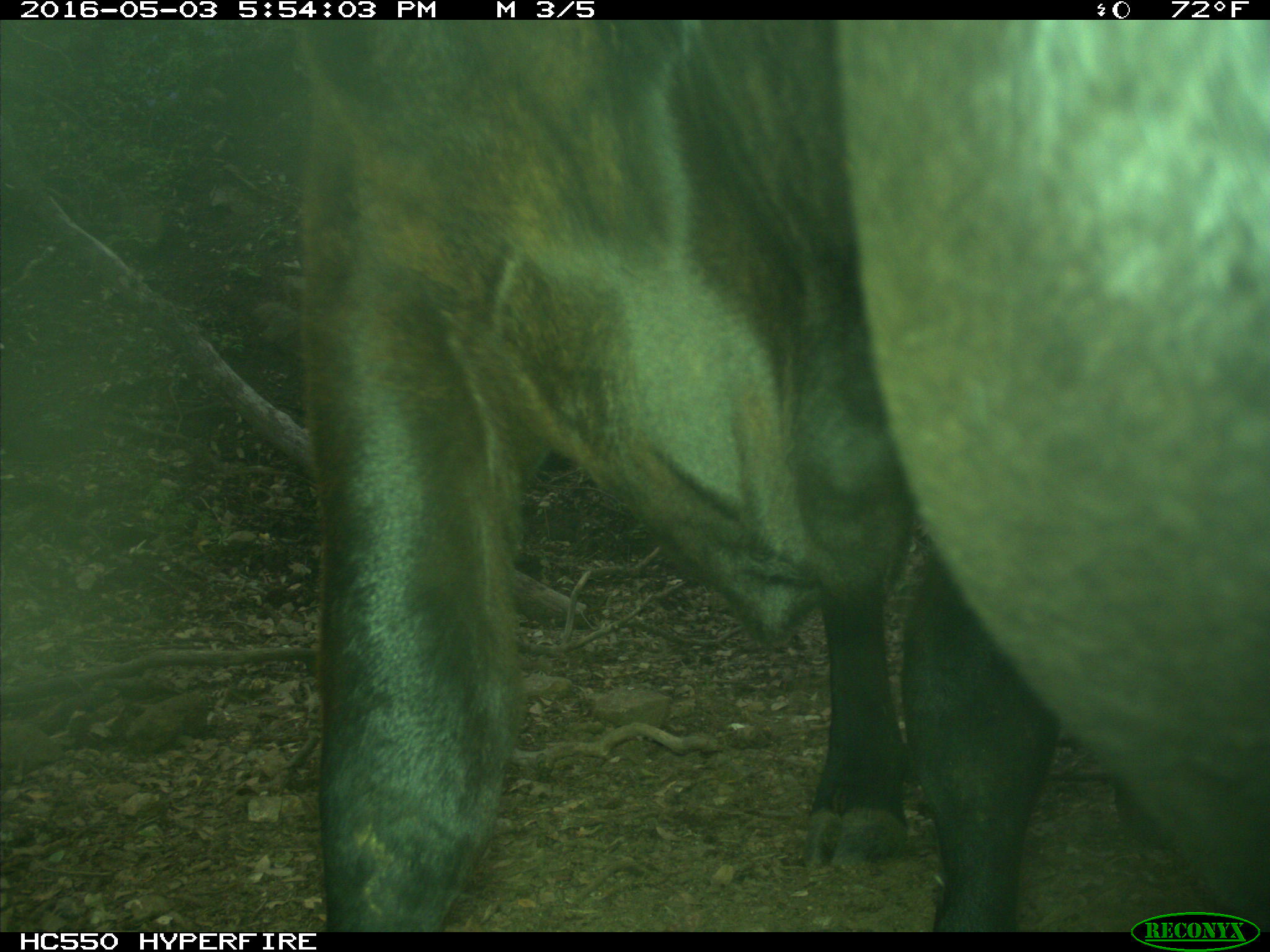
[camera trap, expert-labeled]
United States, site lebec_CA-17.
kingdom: Animalia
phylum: Chordata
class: Mammalia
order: Artiodactyla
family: Bovidae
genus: Bos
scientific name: Bos taurus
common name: domestic cow